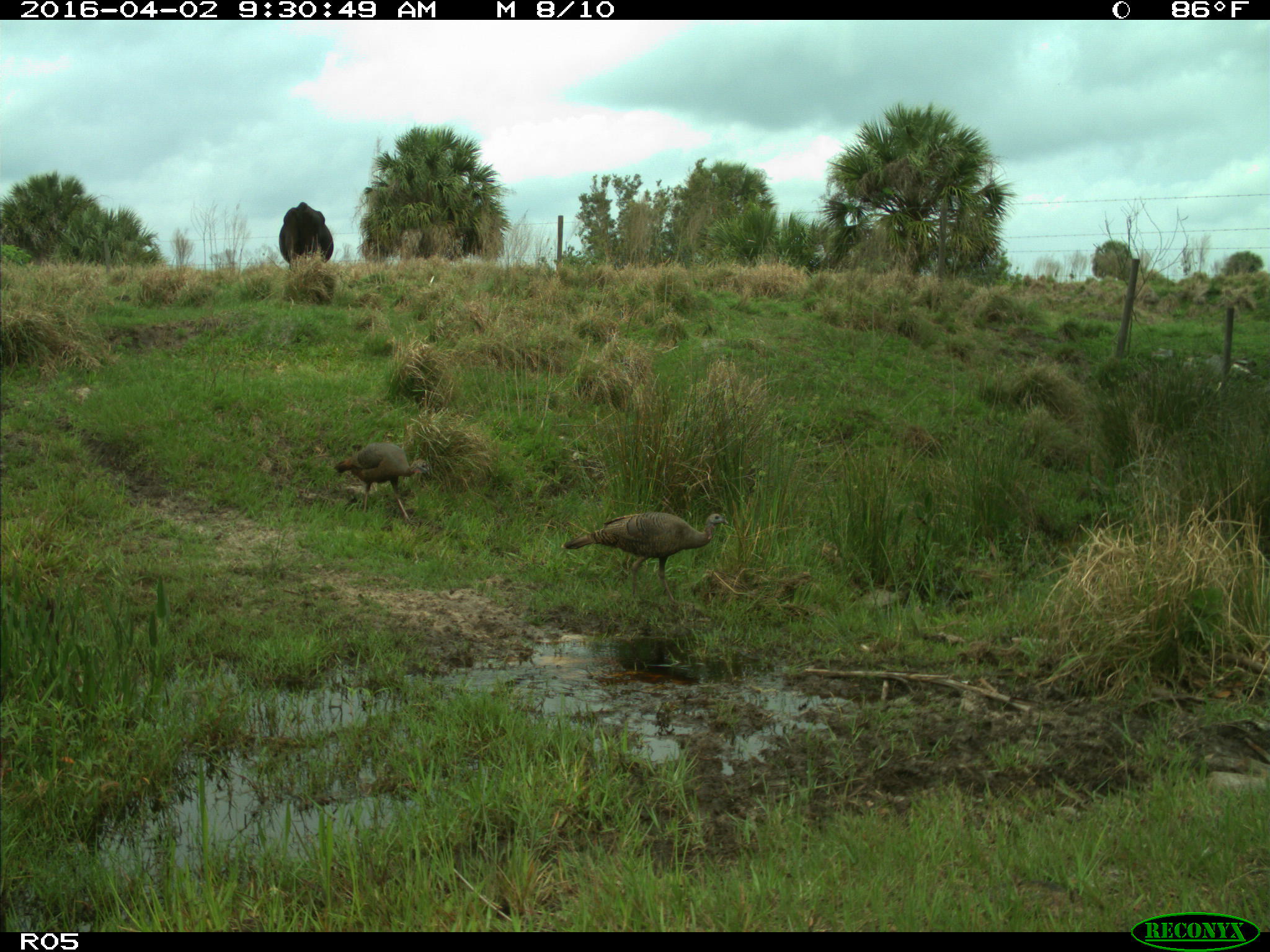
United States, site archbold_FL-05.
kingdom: Animalia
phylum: Chordata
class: Mammalia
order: Artiodactyla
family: Bovidae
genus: Bos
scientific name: Bos taurus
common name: domestic cow